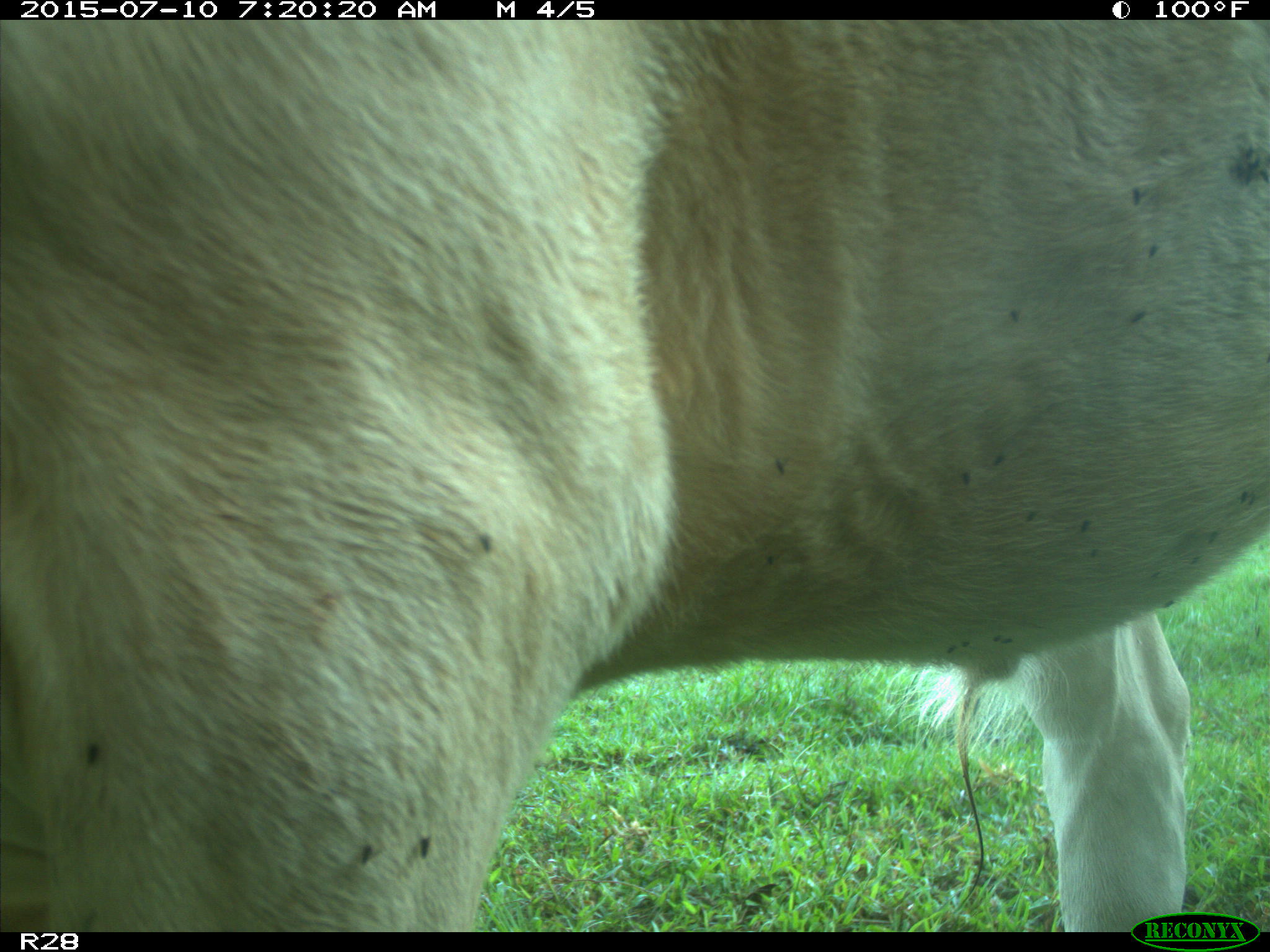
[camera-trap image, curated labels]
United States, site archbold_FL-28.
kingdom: Animalia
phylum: Chordata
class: Mammalia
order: Artiodactyla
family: Bovidae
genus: Bos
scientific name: Bos taurus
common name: domestic cow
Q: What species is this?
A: Bos taurus (domestic cow).